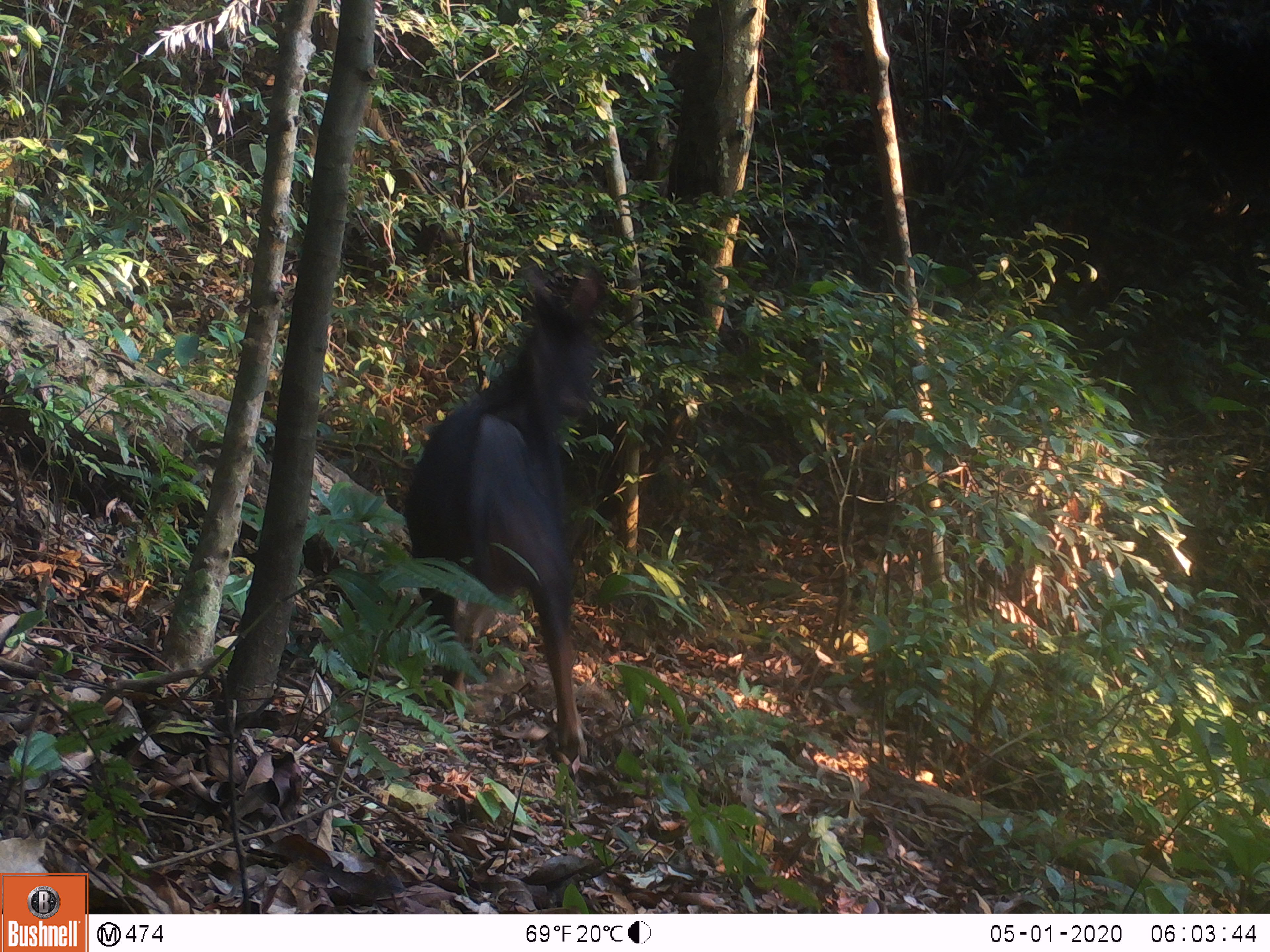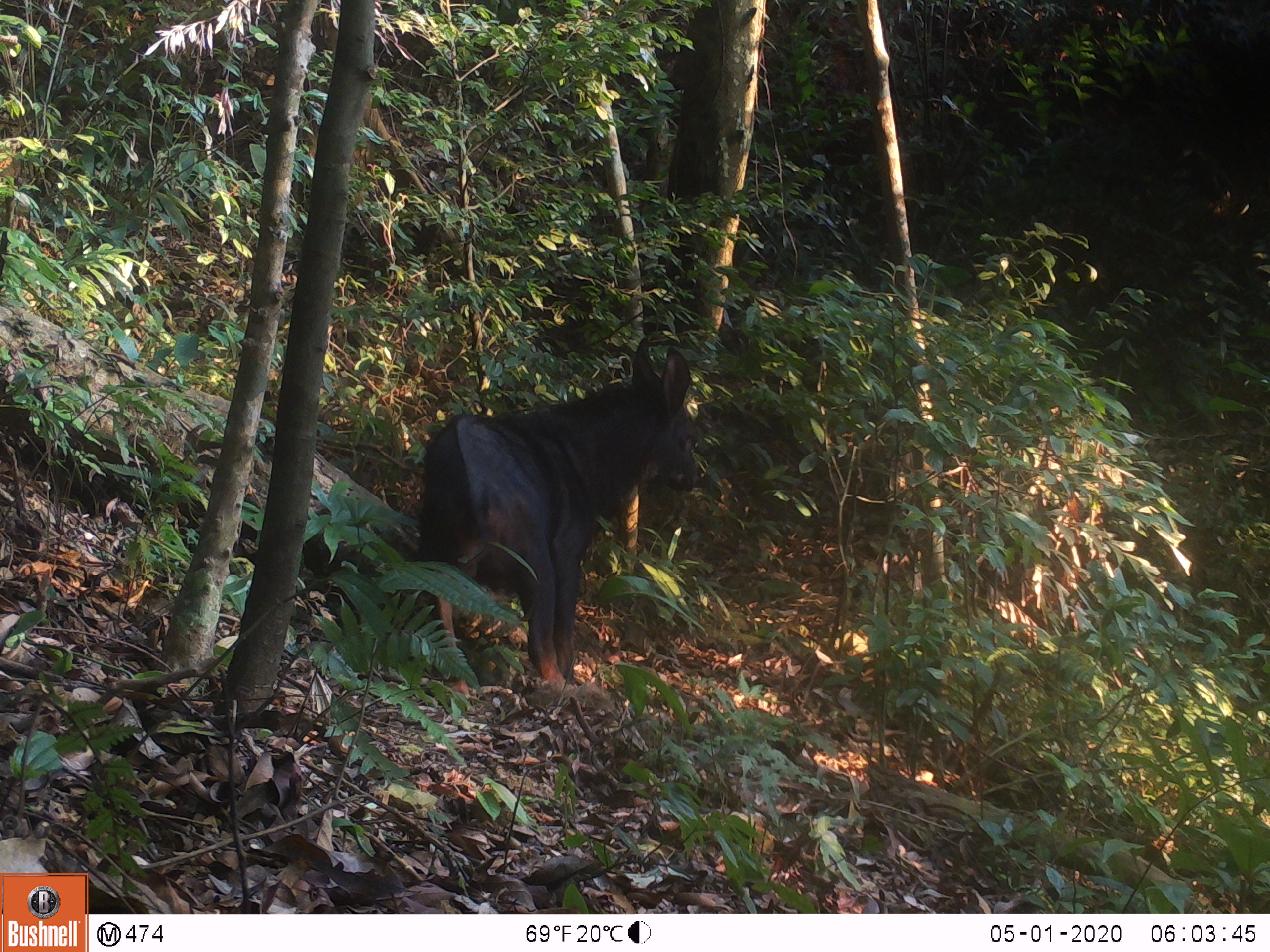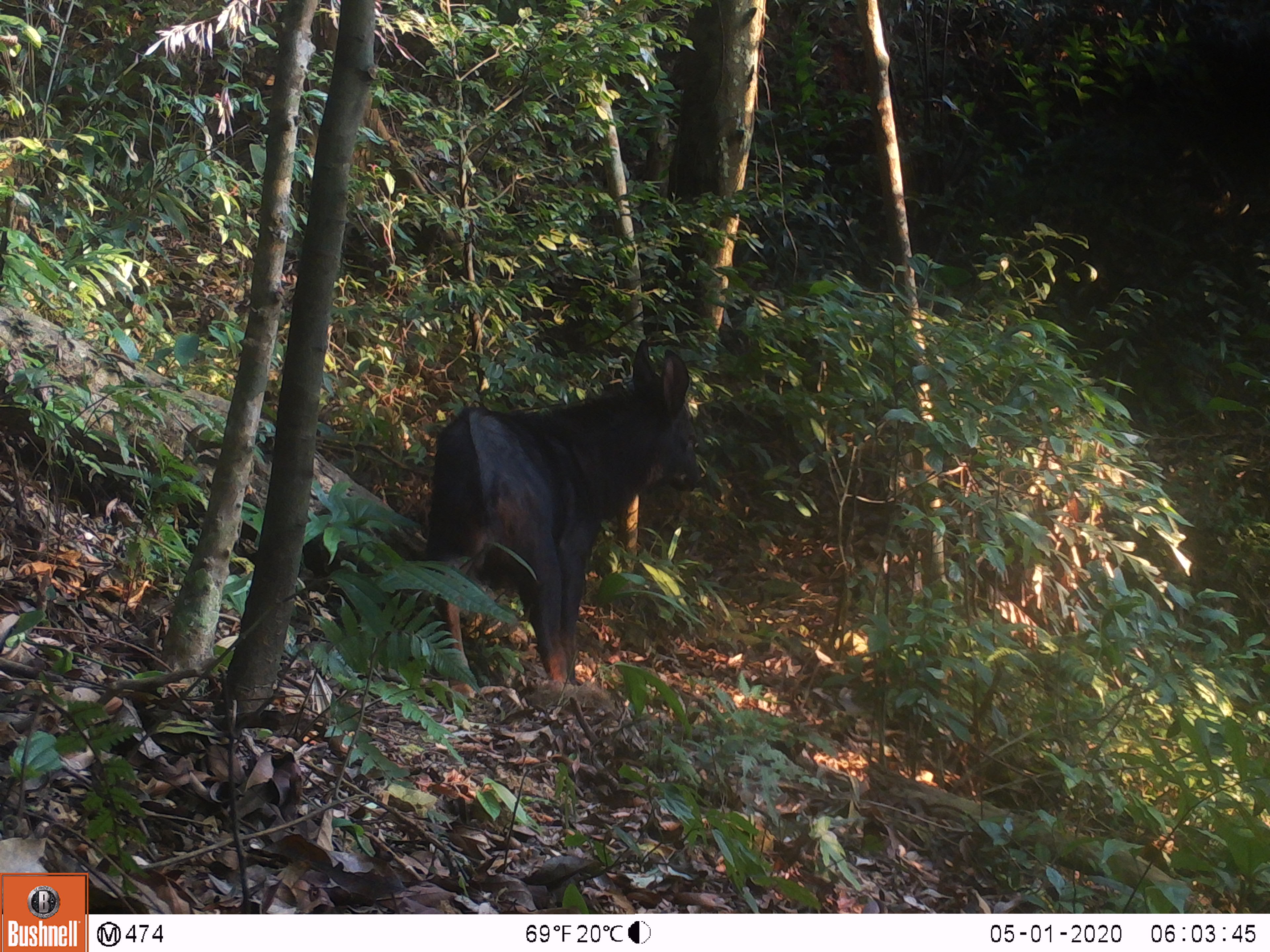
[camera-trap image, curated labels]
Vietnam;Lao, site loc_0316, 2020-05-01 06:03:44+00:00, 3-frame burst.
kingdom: Animalia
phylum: Chordata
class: Mammalia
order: Artiodactyla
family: Bovidae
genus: Capricornis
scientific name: Capricornis sumatraensis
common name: chinese serow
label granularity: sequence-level